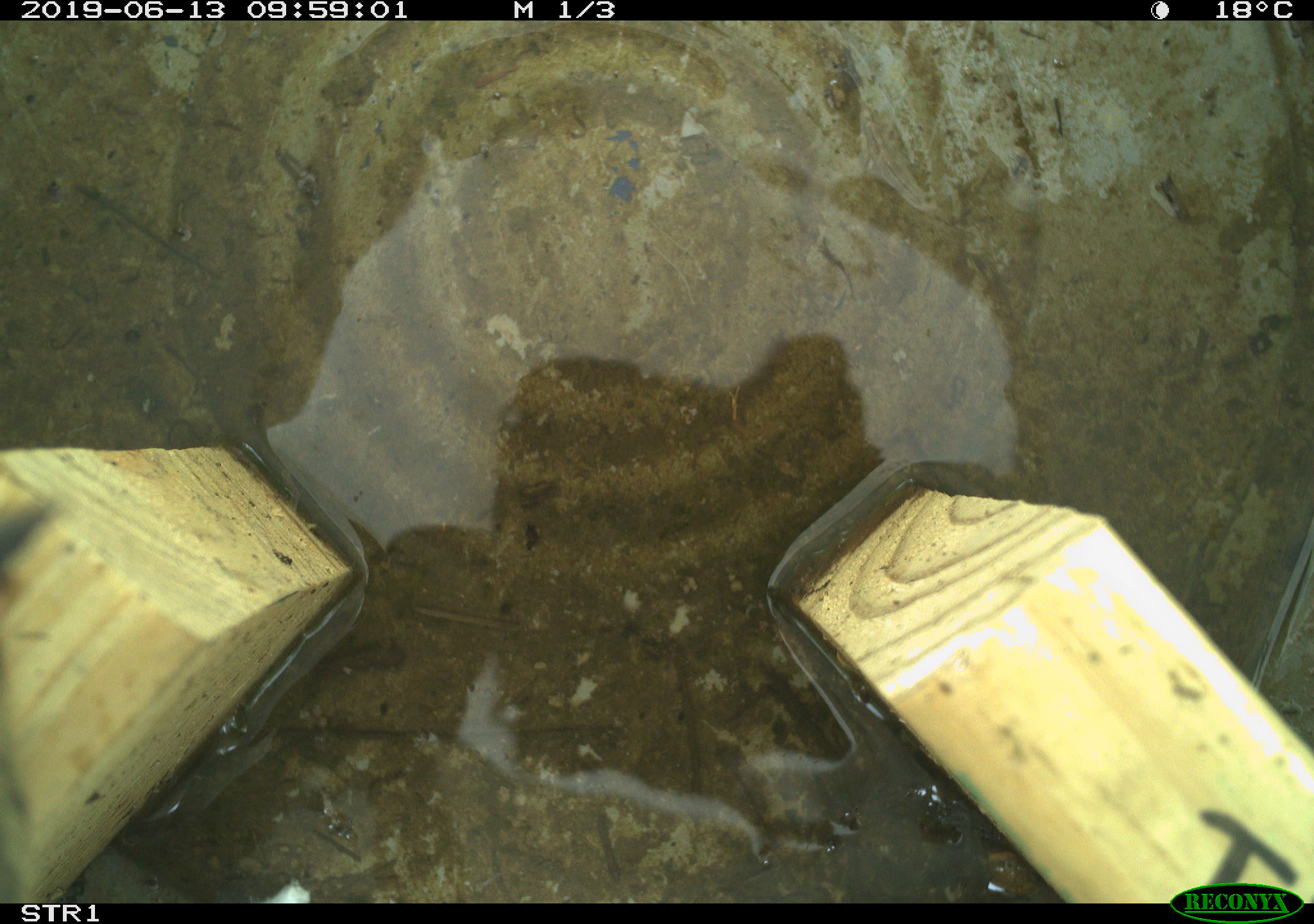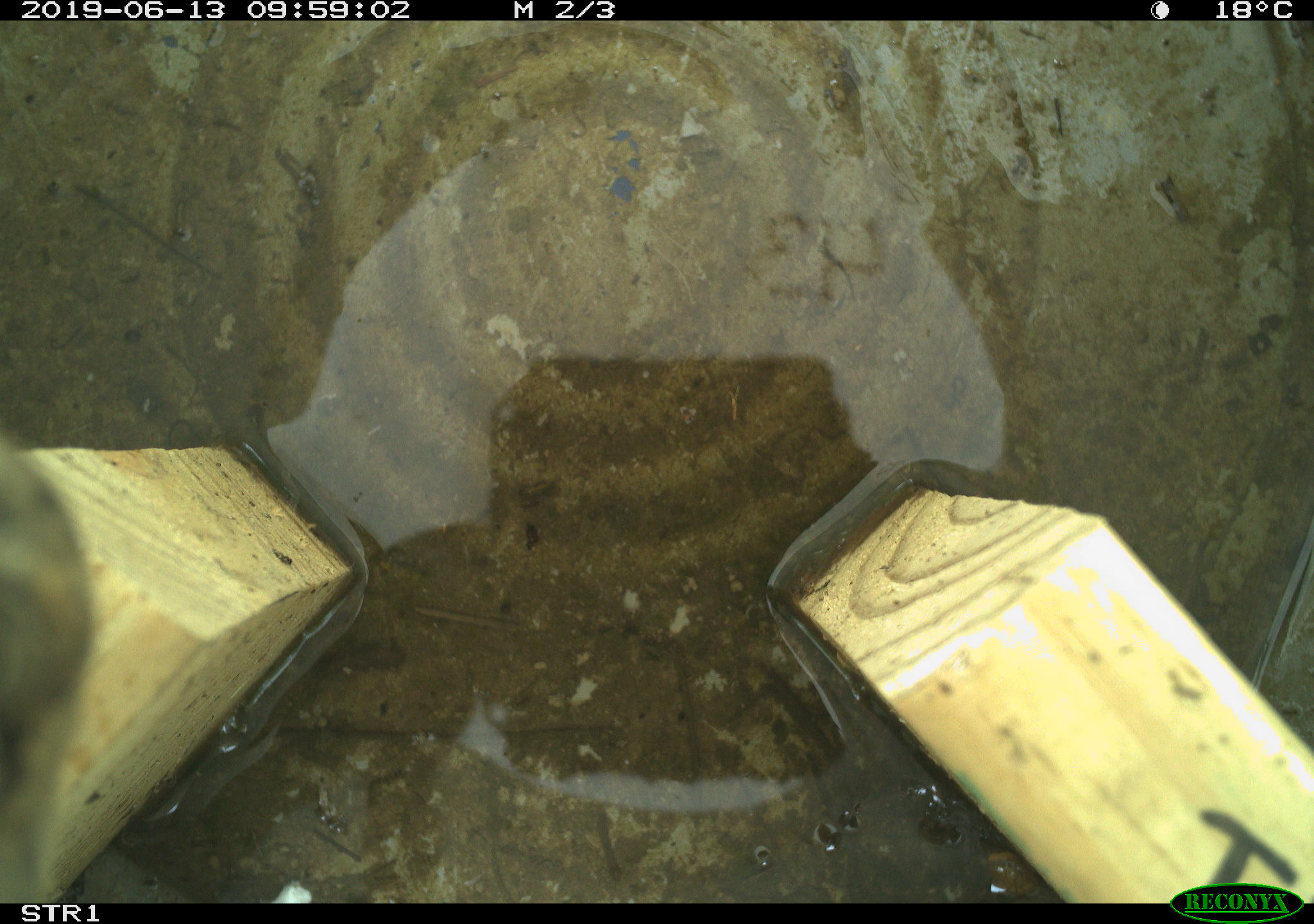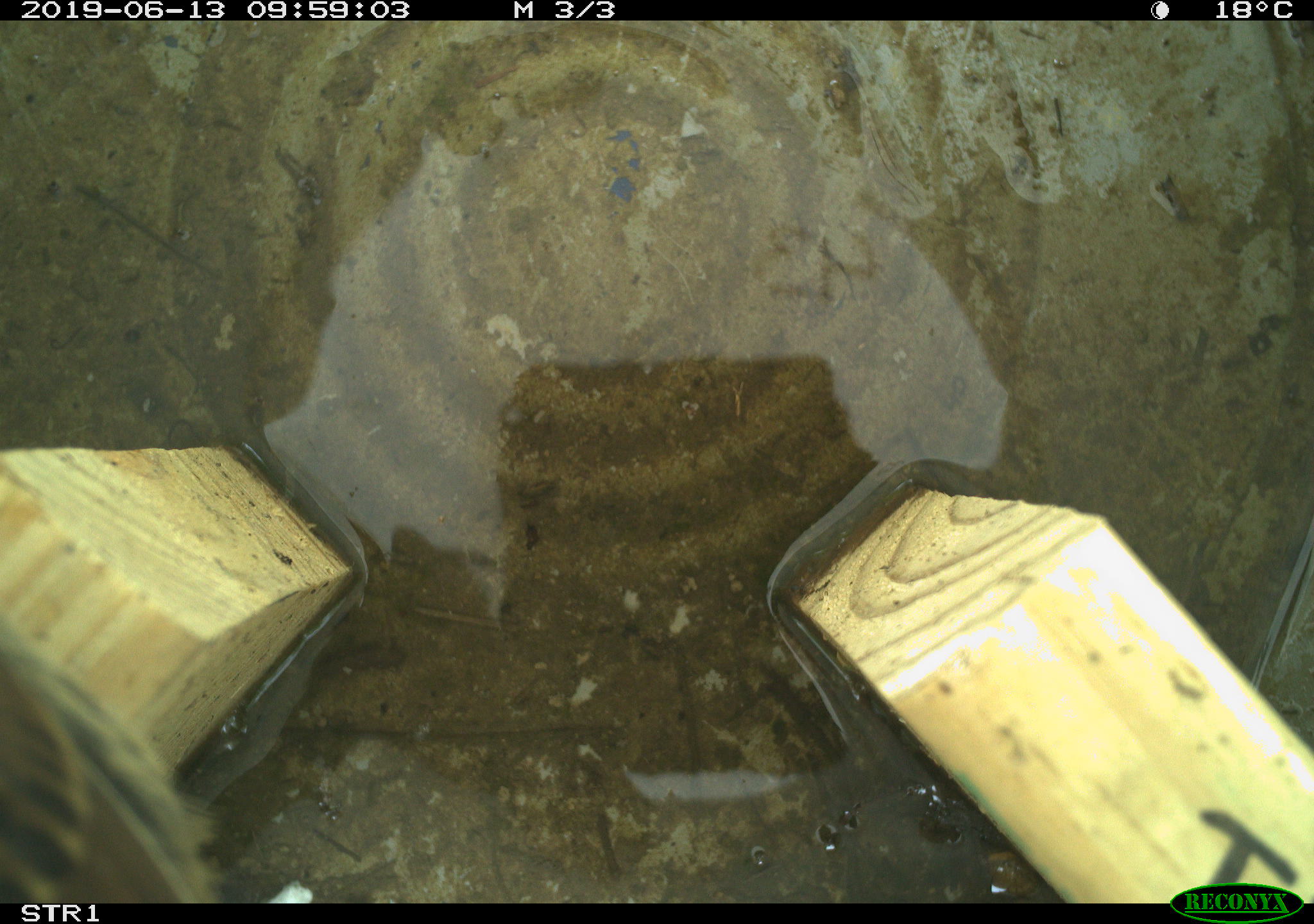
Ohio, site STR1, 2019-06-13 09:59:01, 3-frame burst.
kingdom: Animalia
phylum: Chordata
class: Aves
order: Passeriformes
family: Passerellidae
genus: Melospiza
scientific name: Melospiza melodia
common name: song sparrow